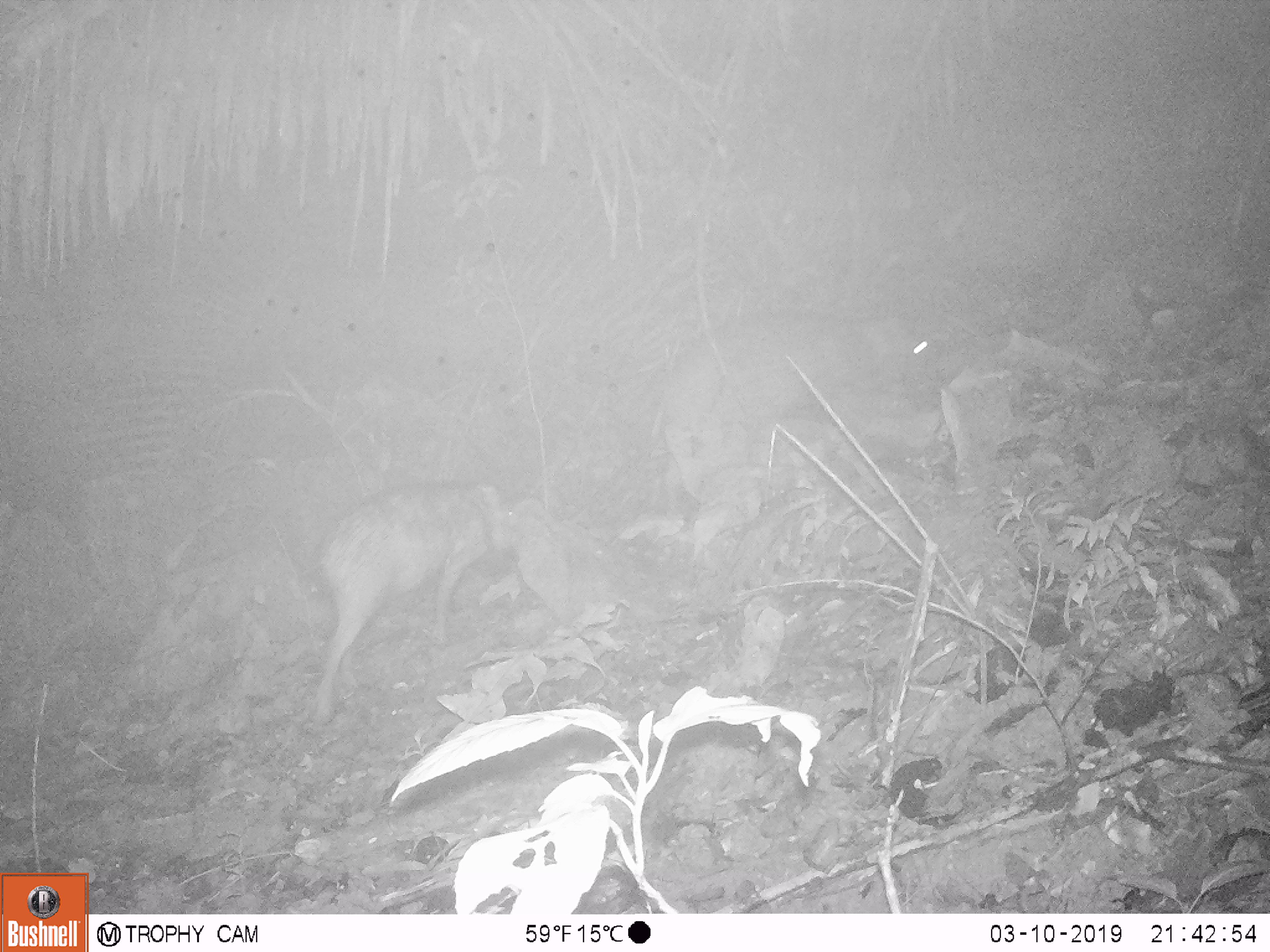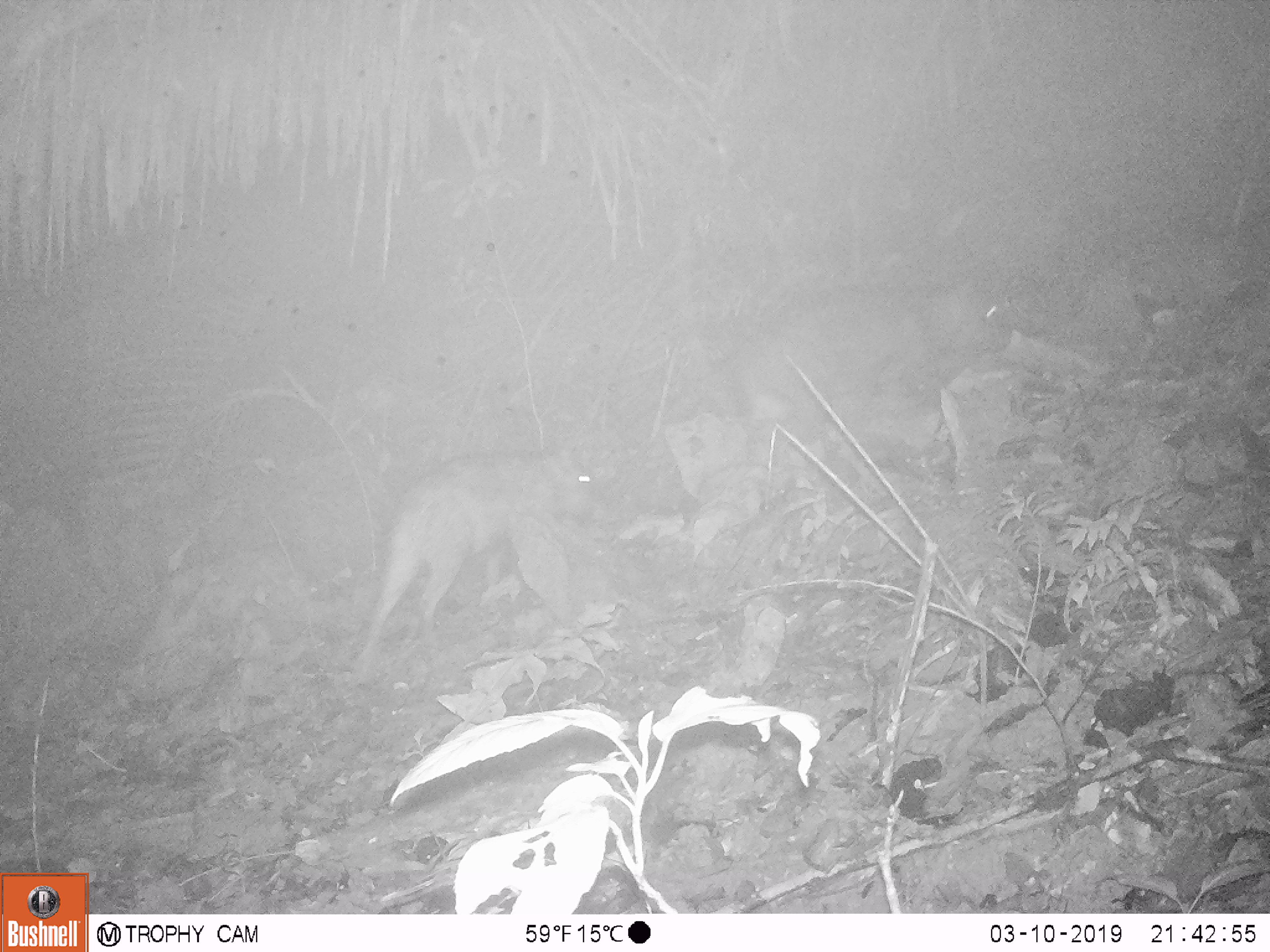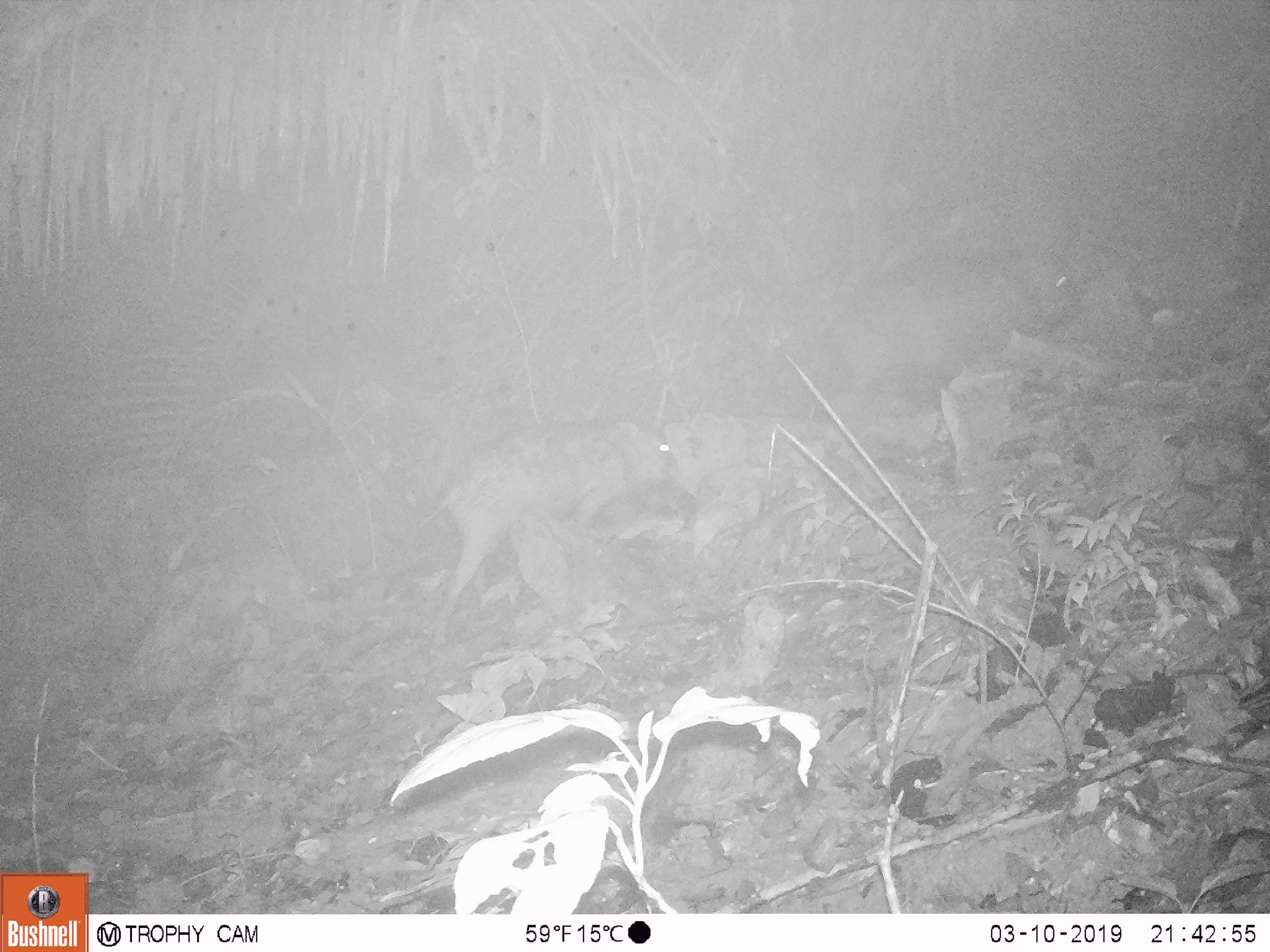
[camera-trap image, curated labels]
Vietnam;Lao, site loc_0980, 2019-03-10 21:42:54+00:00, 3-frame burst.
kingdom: Animalia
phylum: Chordata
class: Mammalia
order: Artiodactyla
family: Suidae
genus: Sus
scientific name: Sus scrofa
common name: eurasian wild pig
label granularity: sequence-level